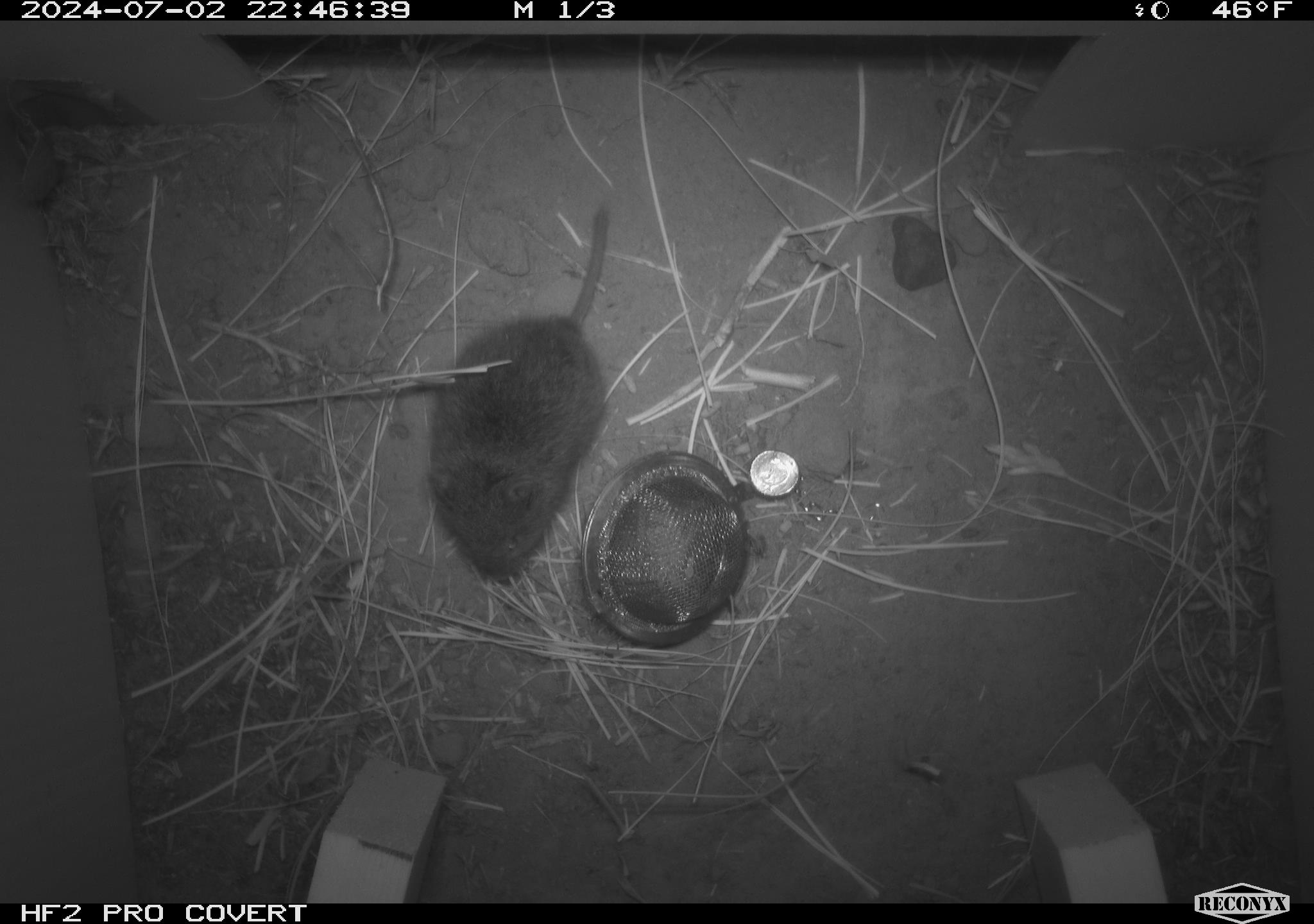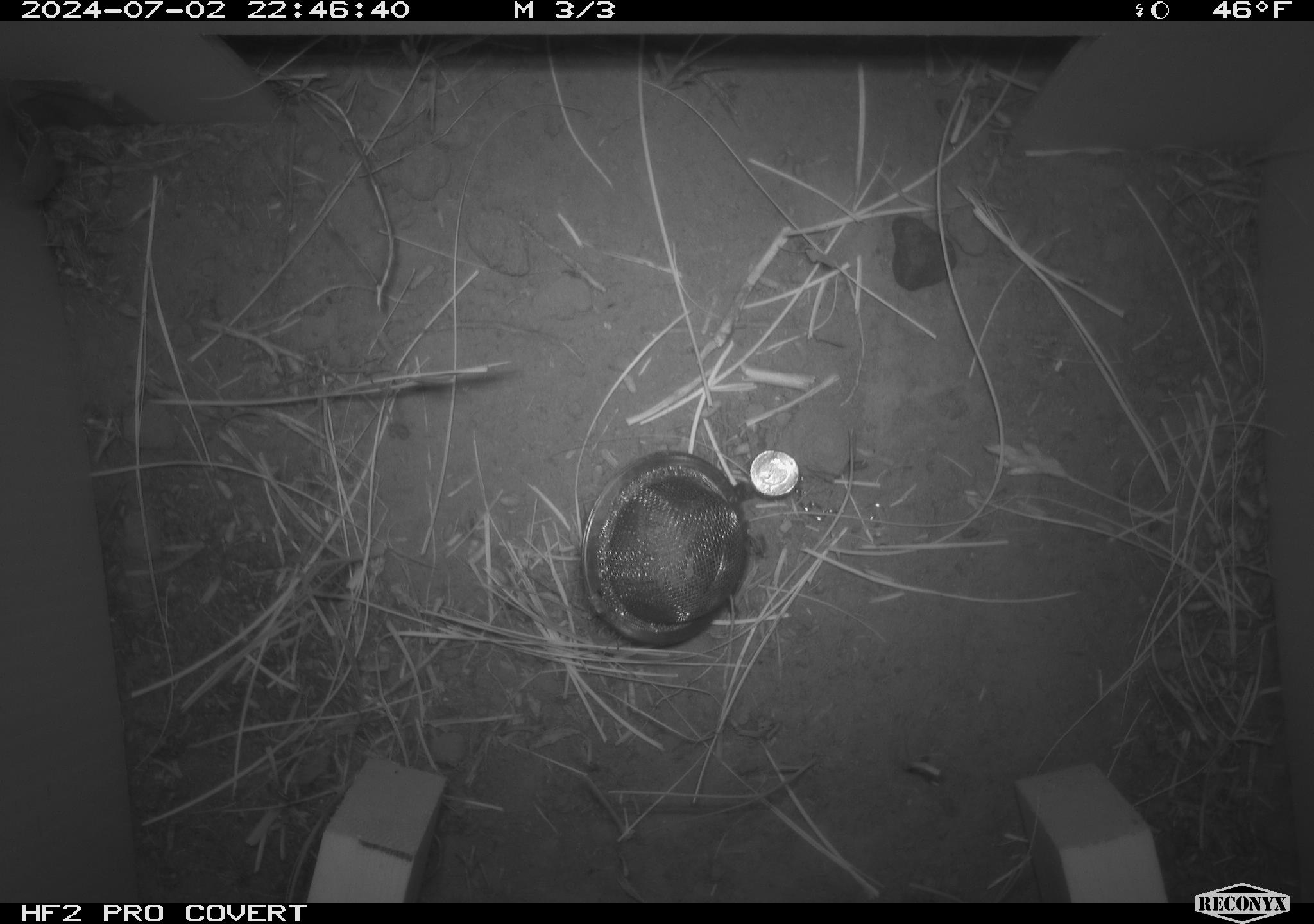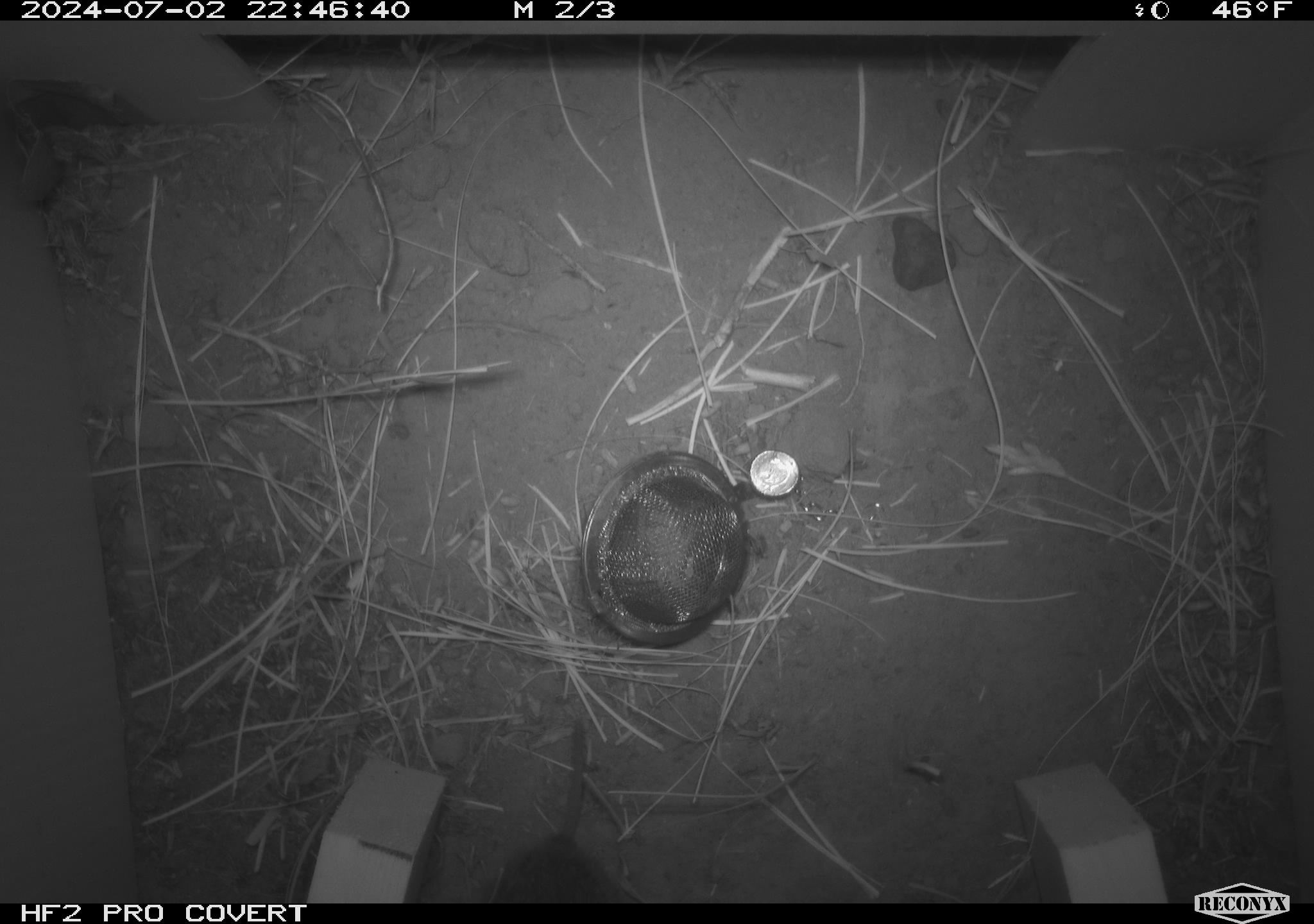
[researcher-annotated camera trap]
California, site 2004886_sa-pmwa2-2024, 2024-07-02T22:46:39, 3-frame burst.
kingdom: Animalia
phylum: Chordata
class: Mammalia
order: Rodentia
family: Cricetidae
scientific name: Arvicolinae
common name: voles, lemmings, and muskrats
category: arvicolinae subfamily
Arvicolinae subfamily (voles, lemmings, and muskrats) (Arvicolinae).